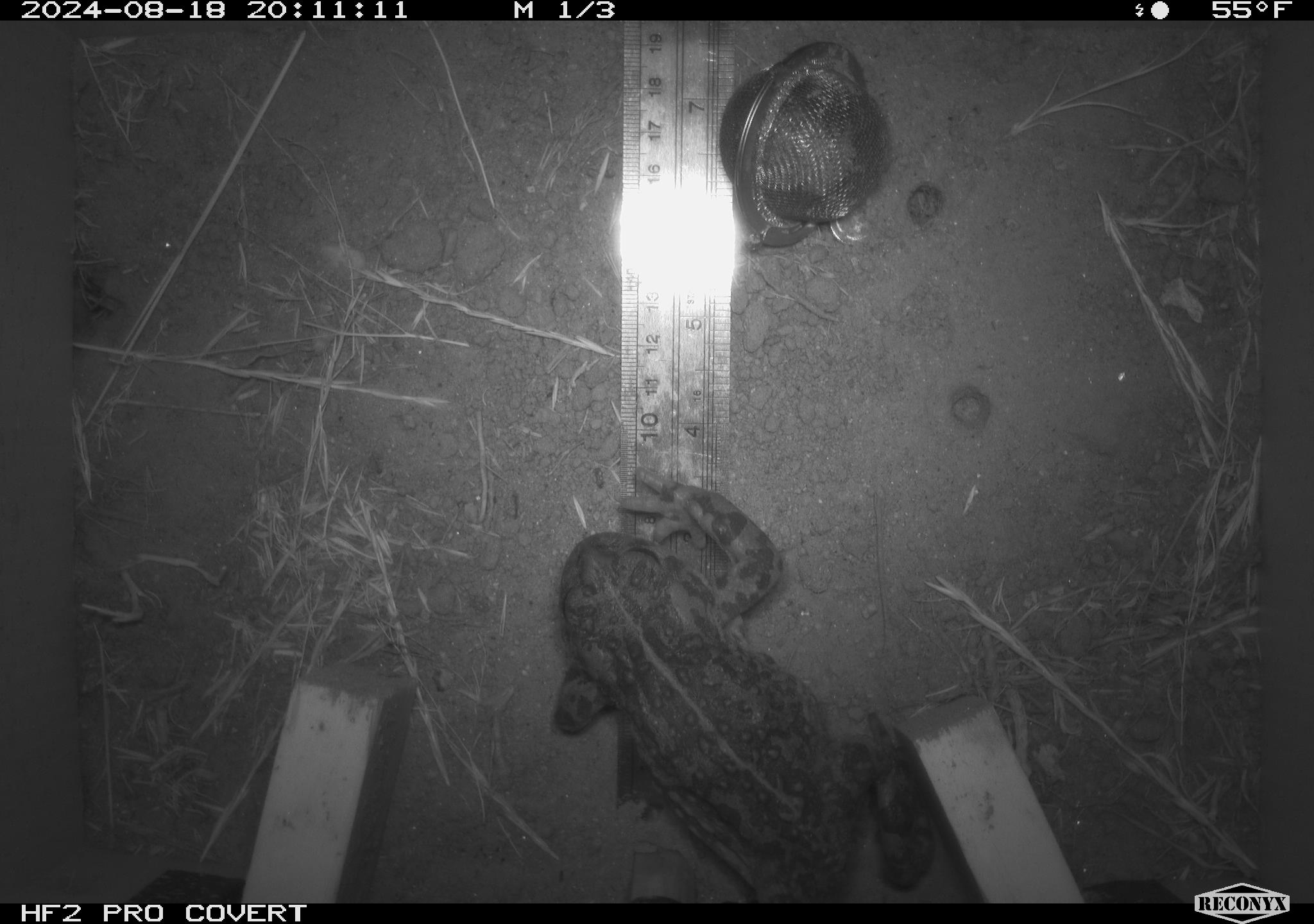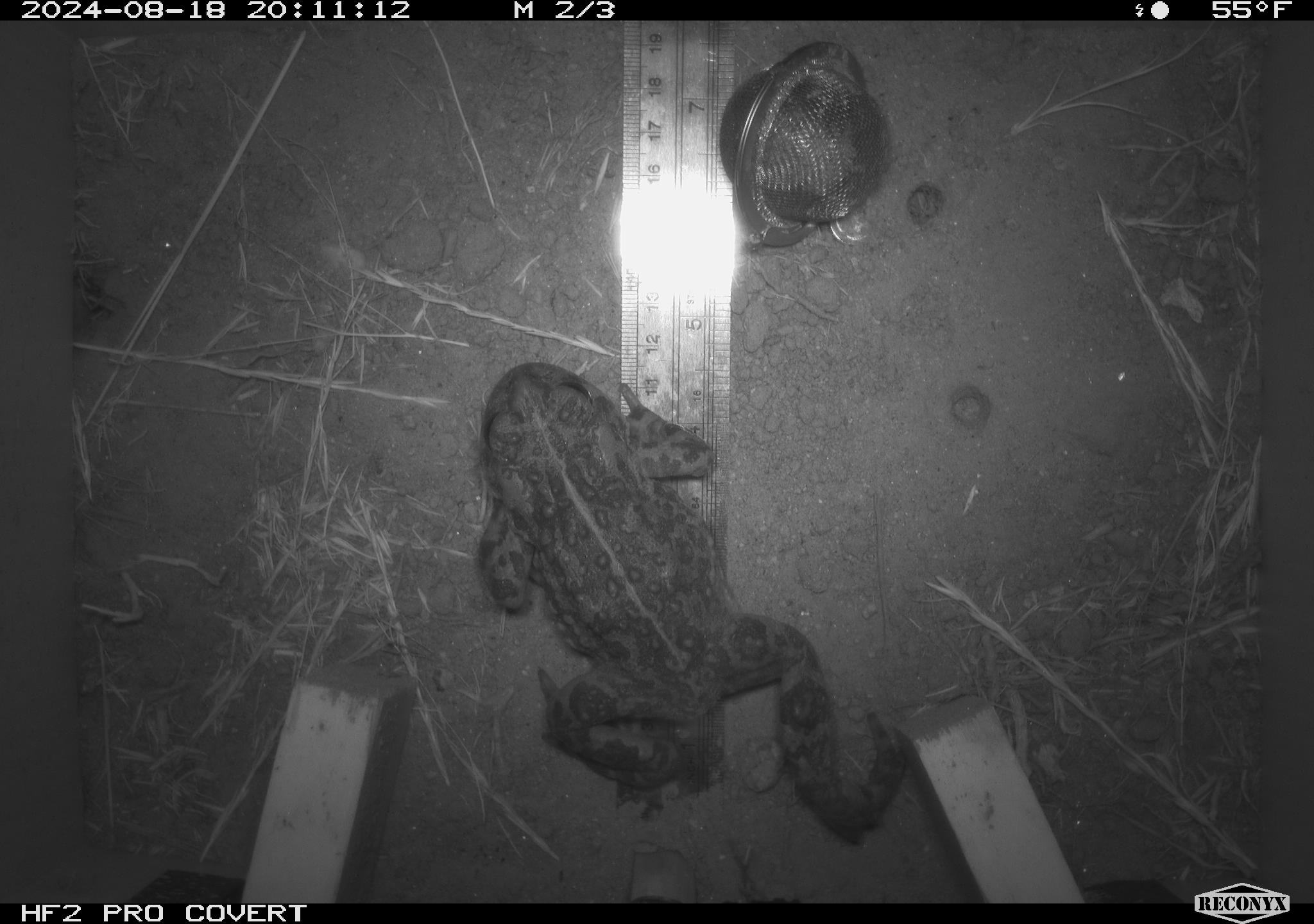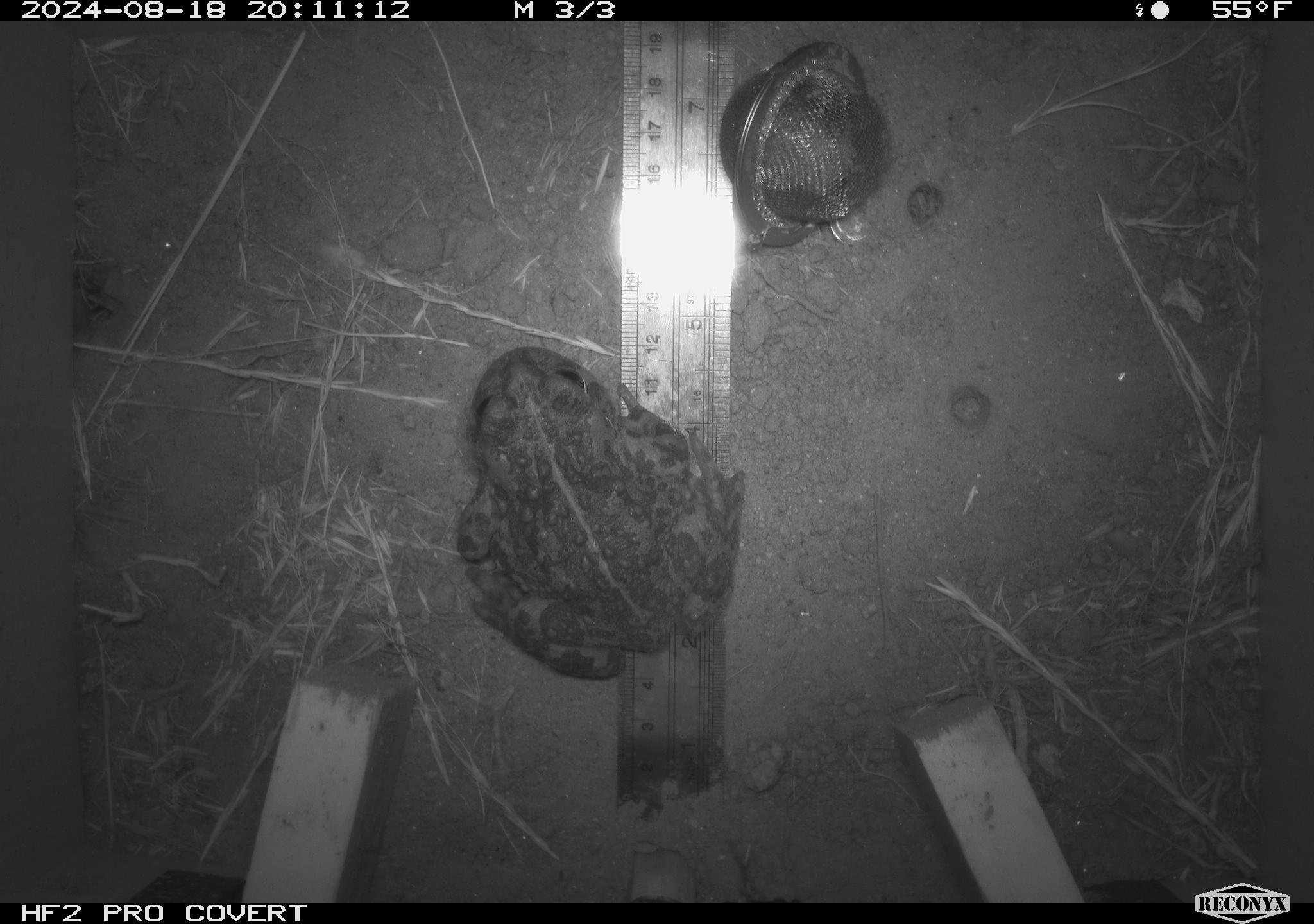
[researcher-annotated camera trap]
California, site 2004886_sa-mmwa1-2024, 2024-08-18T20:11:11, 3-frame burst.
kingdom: Animalia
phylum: Chordata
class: Amphibia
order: Anura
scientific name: Anura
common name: frogs